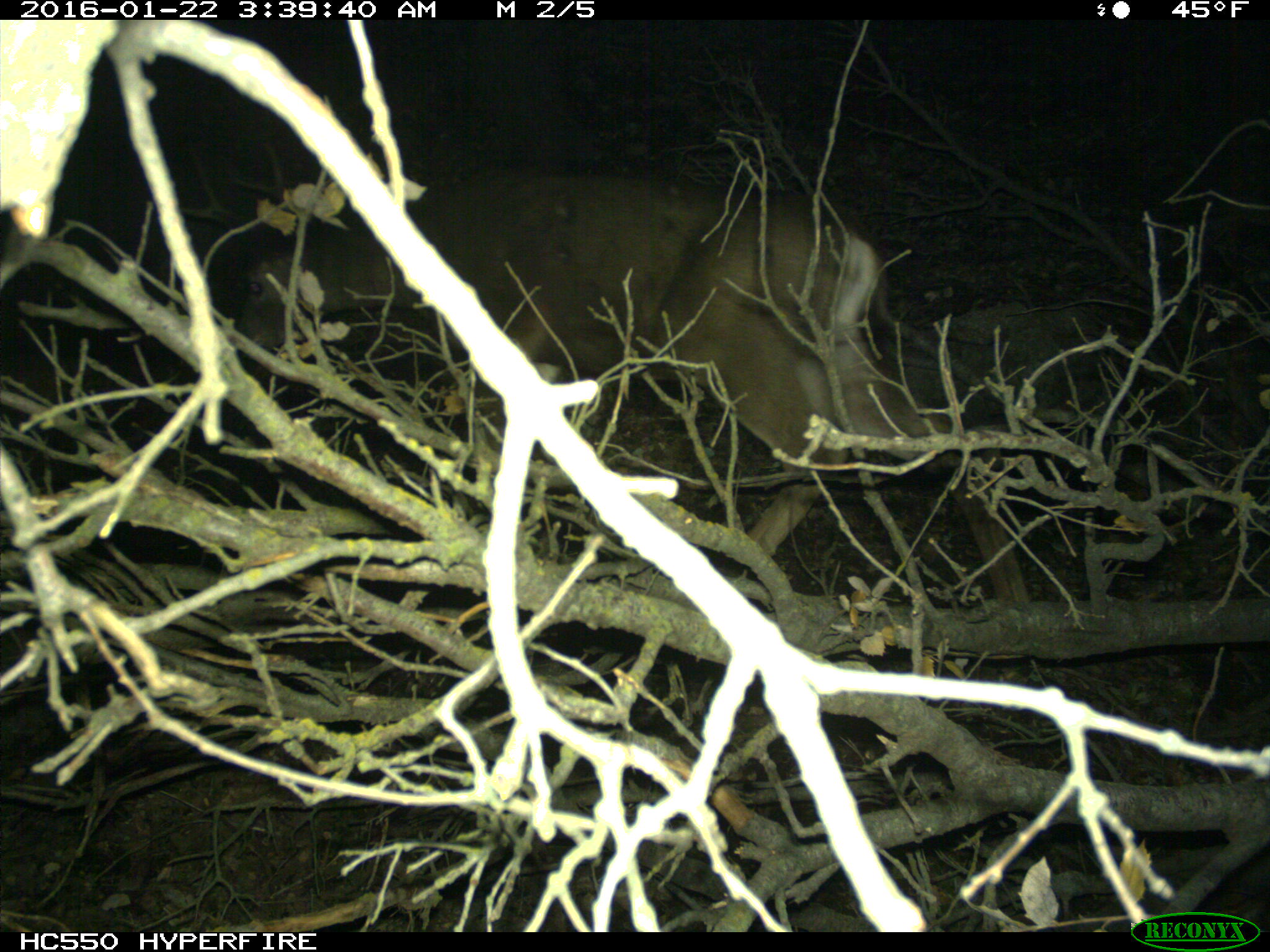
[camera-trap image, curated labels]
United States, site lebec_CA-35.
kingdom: Animalia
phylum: Chordata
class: Mammalia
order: Artiodactyla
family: Cervidae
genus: Odocoileus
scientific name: Odocoileus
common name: deer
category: unidentified deer